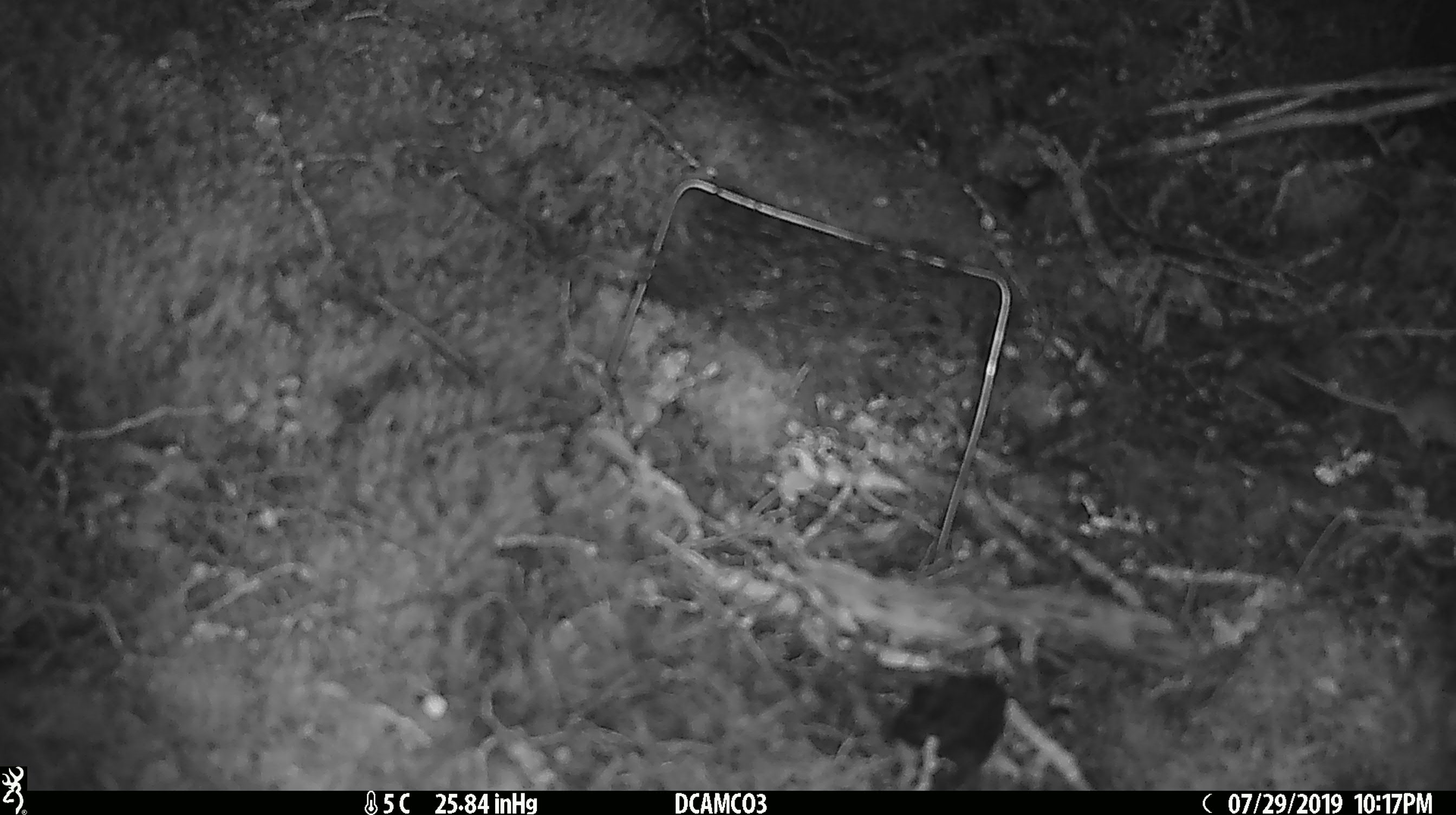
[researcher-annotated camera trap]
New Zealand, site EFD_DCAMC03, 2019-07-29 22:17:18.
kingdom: Animalia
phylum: Chordata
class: Mammalia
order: Rodentia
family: Muridae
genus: Mus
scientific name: Mus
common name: mouse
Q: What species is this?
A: Mouse (Mus).